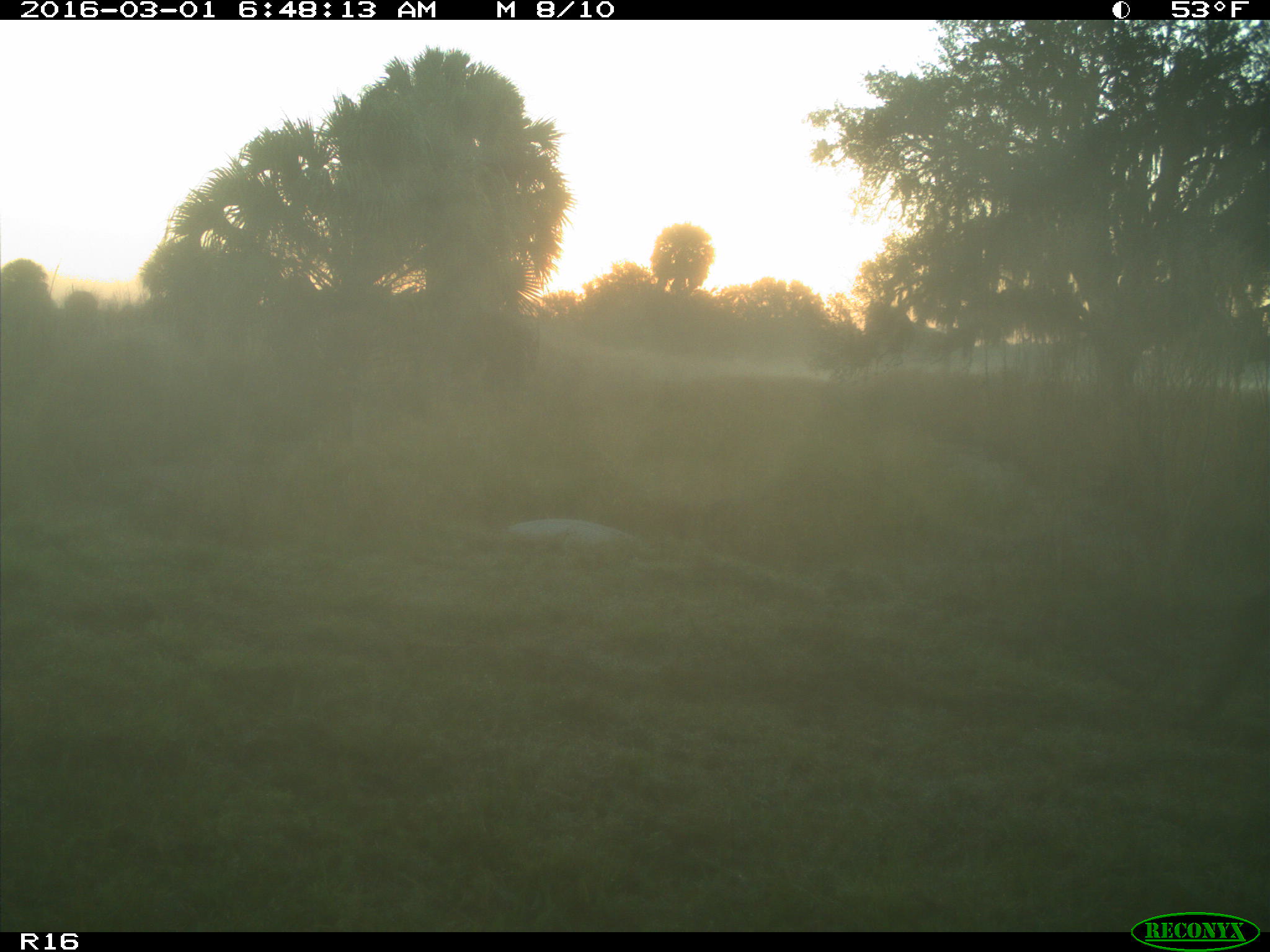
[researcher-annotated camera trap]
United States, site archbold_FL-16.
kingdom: Animalia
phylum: Chordata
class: Mammalia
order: Artiodactyla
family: Suidae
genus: Sus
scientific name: Sus scrofa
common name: wild boar